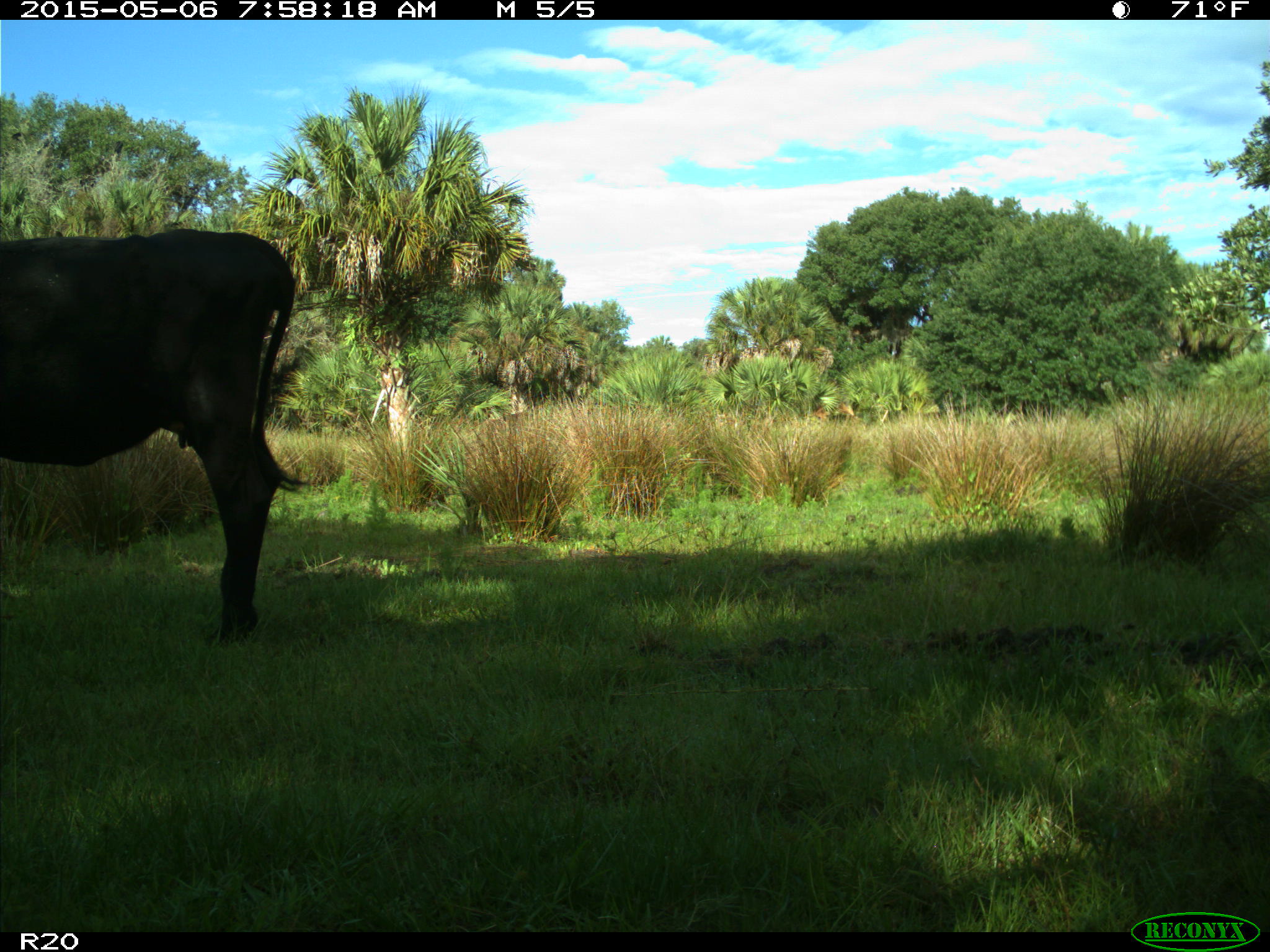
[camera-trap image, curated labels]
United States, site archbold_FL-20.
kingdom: Animalia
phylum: Chordata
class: Mammalia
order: Artiodactyla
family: Bovidae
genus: Bos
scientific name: Bos taurus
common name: domestic cow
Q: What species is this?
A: Bos taurus (domestic cow).